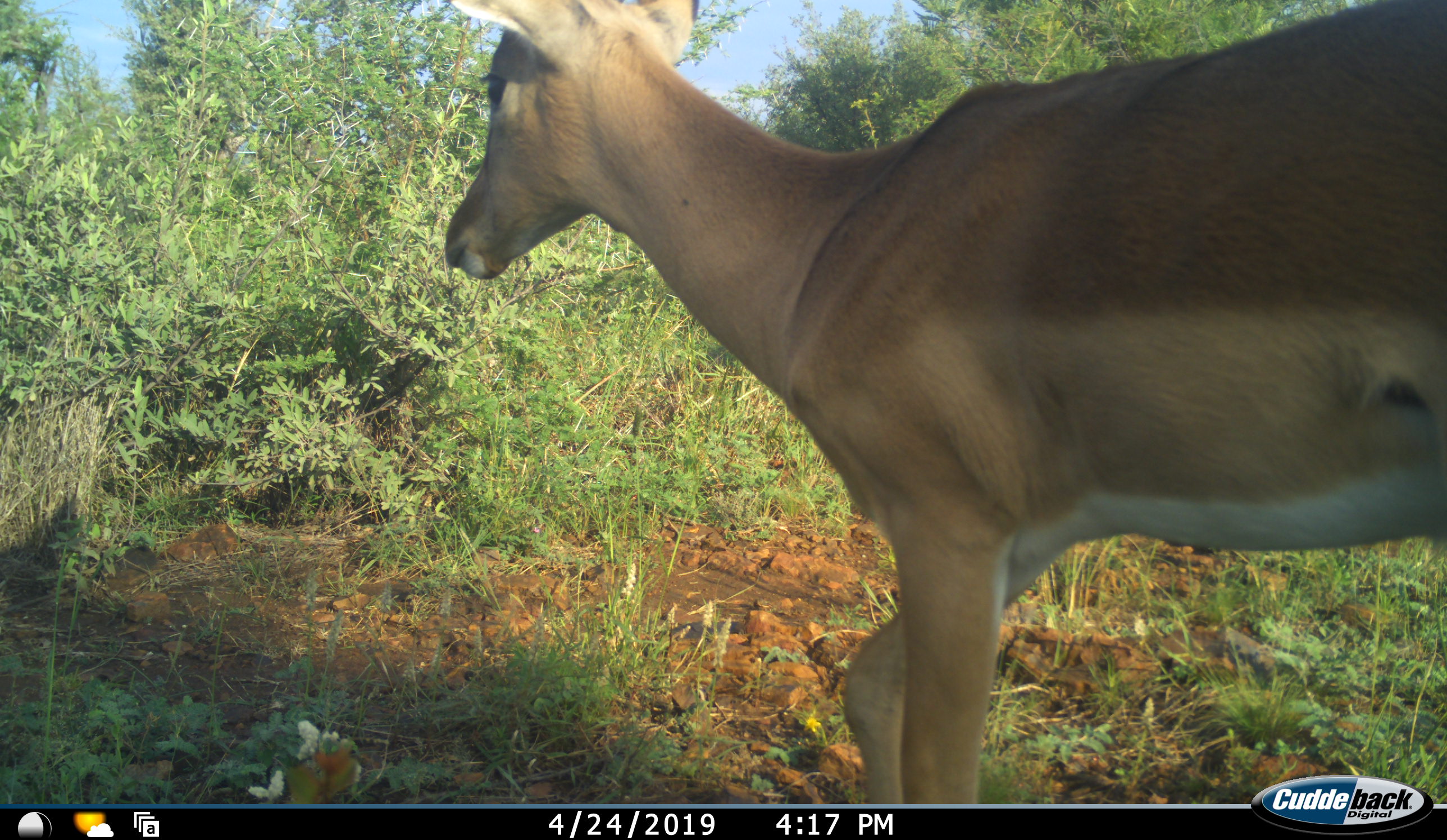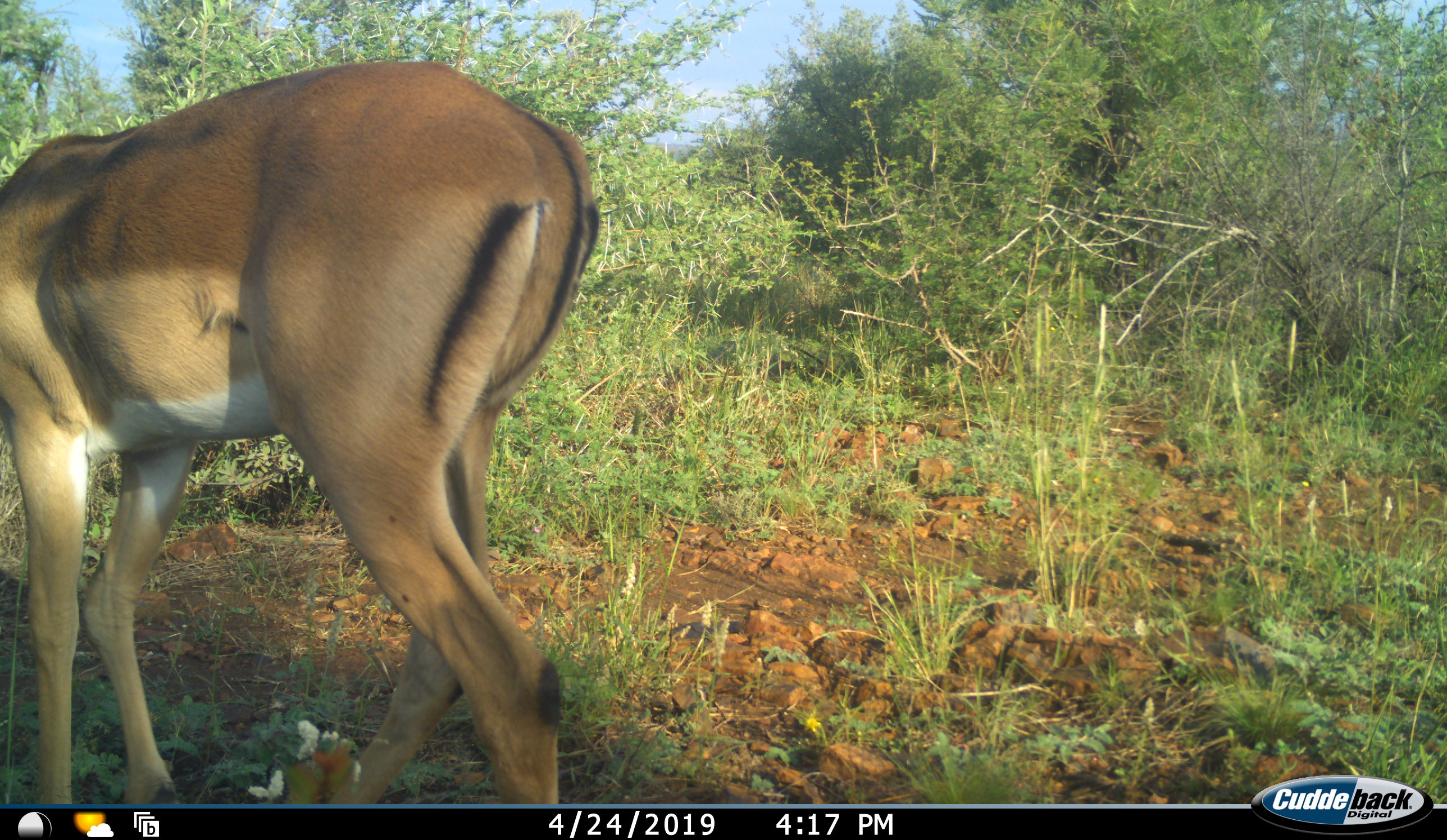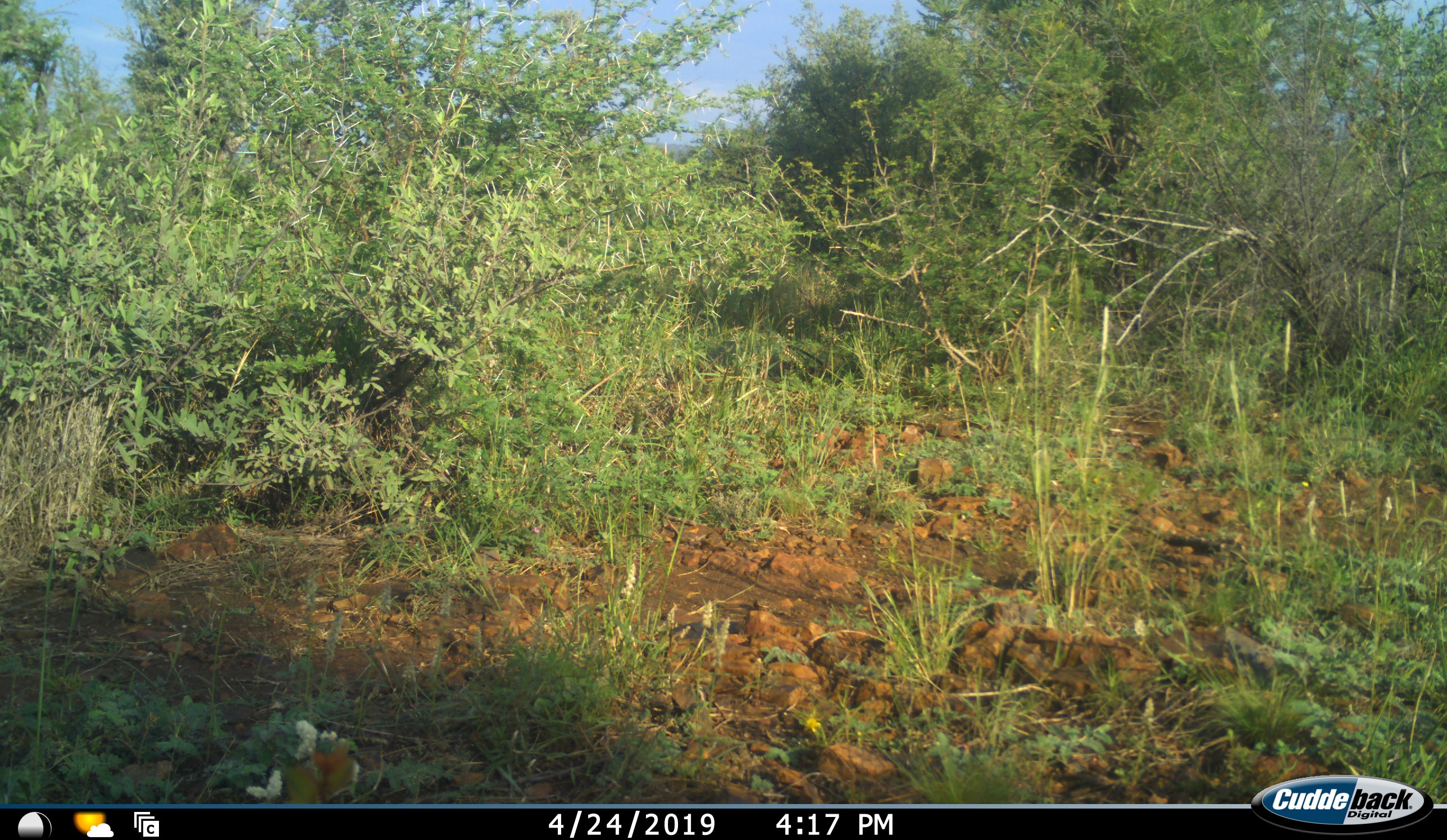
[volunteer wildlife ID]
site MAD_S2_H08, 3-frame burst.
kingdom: Animalia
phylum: Chordata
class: Mammalia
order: Artiodactyla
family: Bovidae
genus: Aepyceros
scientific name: Aepyceros melampus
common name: impala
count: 1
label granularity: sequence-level